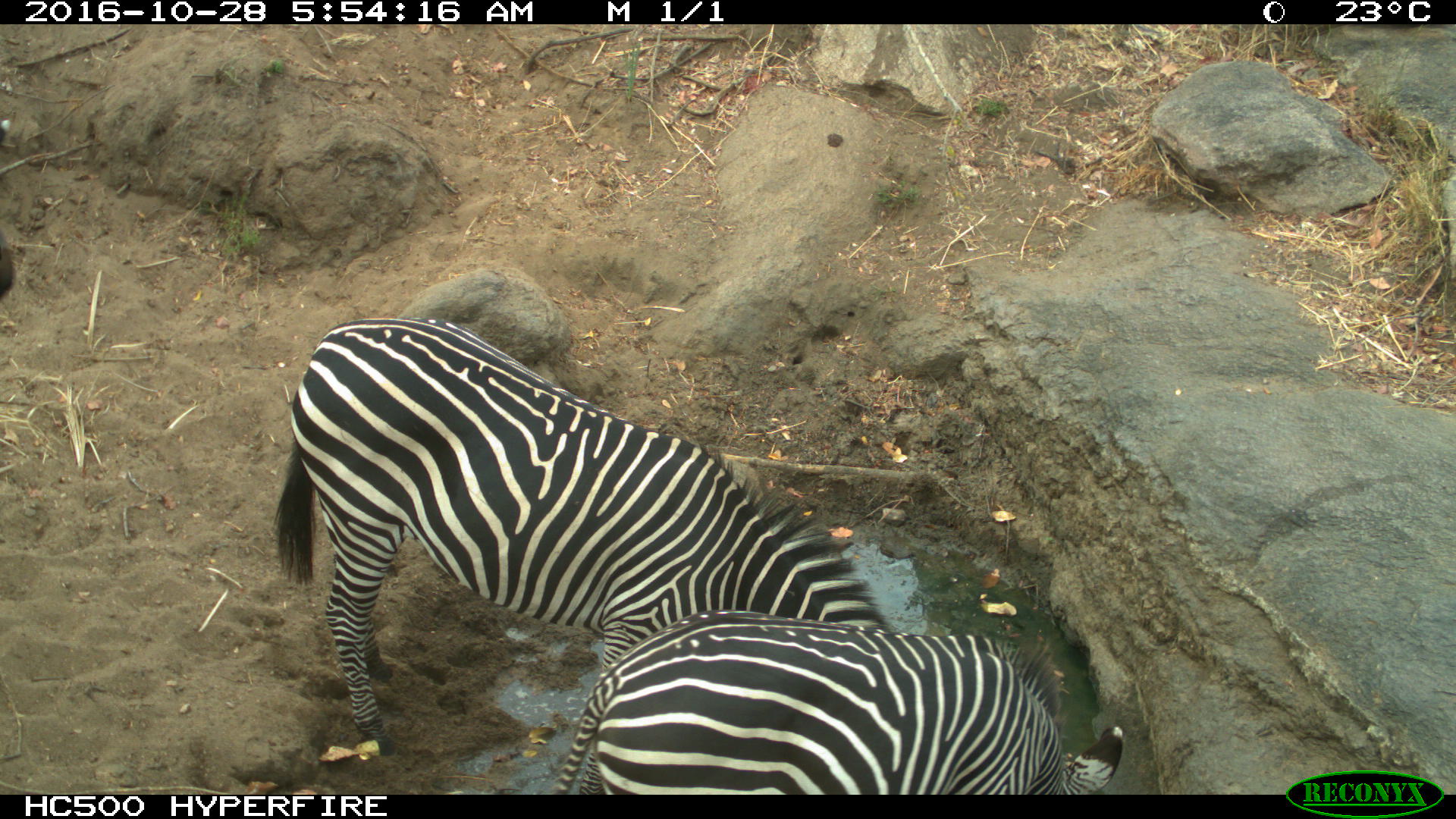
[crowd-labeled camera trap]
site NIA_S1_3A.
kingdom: Animalia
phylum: Chordata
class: Mammalia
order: Perissodactyla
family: Equidae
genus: Equus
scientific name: Equus quagga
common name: plains zebra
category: zebraplains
Zebraplains (plains zebra) (Equus quagga), count 2. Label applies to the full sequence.